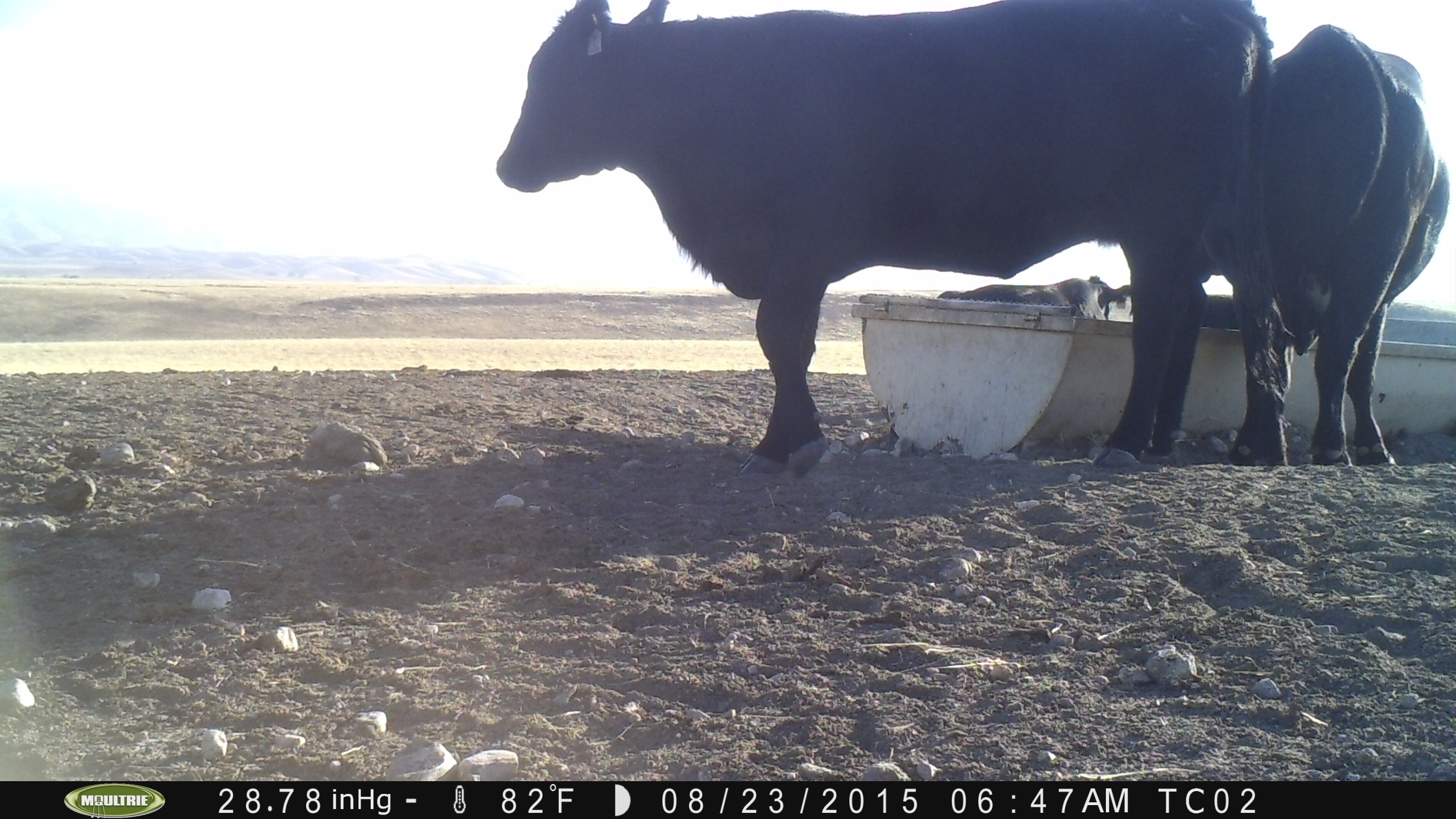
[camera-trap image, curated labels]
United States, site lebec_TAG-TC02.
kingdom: Animalia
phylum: Chordata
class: Mammalia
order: Artiodactyla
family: Bovidae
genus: Bos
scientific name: Bos taurus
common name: domestic cow